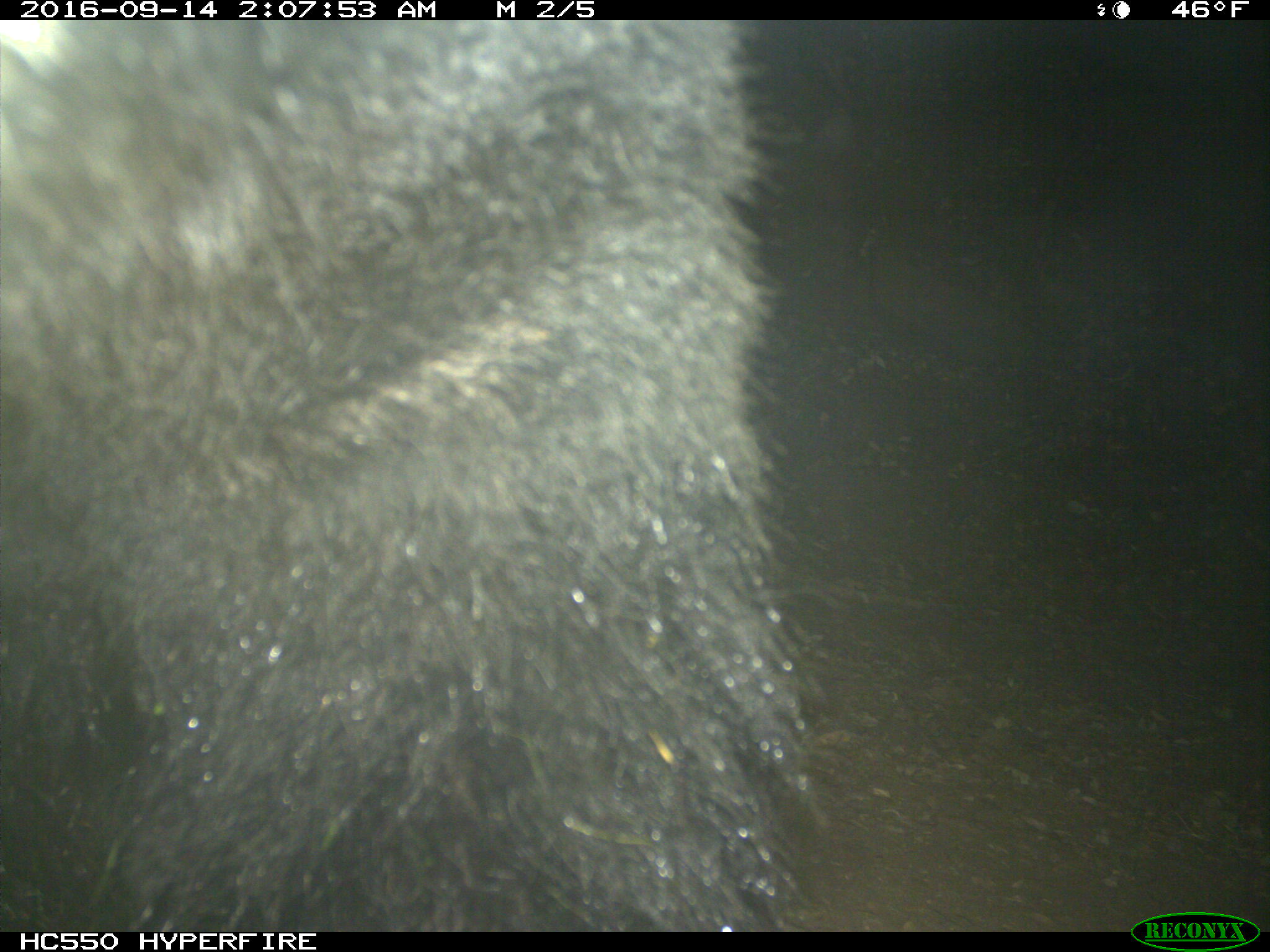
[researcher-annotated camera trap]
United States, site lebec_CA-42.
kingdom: Animalia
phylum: Chordata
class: Mammalia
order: Carnivora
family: Ursidae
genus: Ursus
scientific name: Ursus americanus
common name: american black bear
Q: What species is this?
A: Ursus americanus (american black bear).